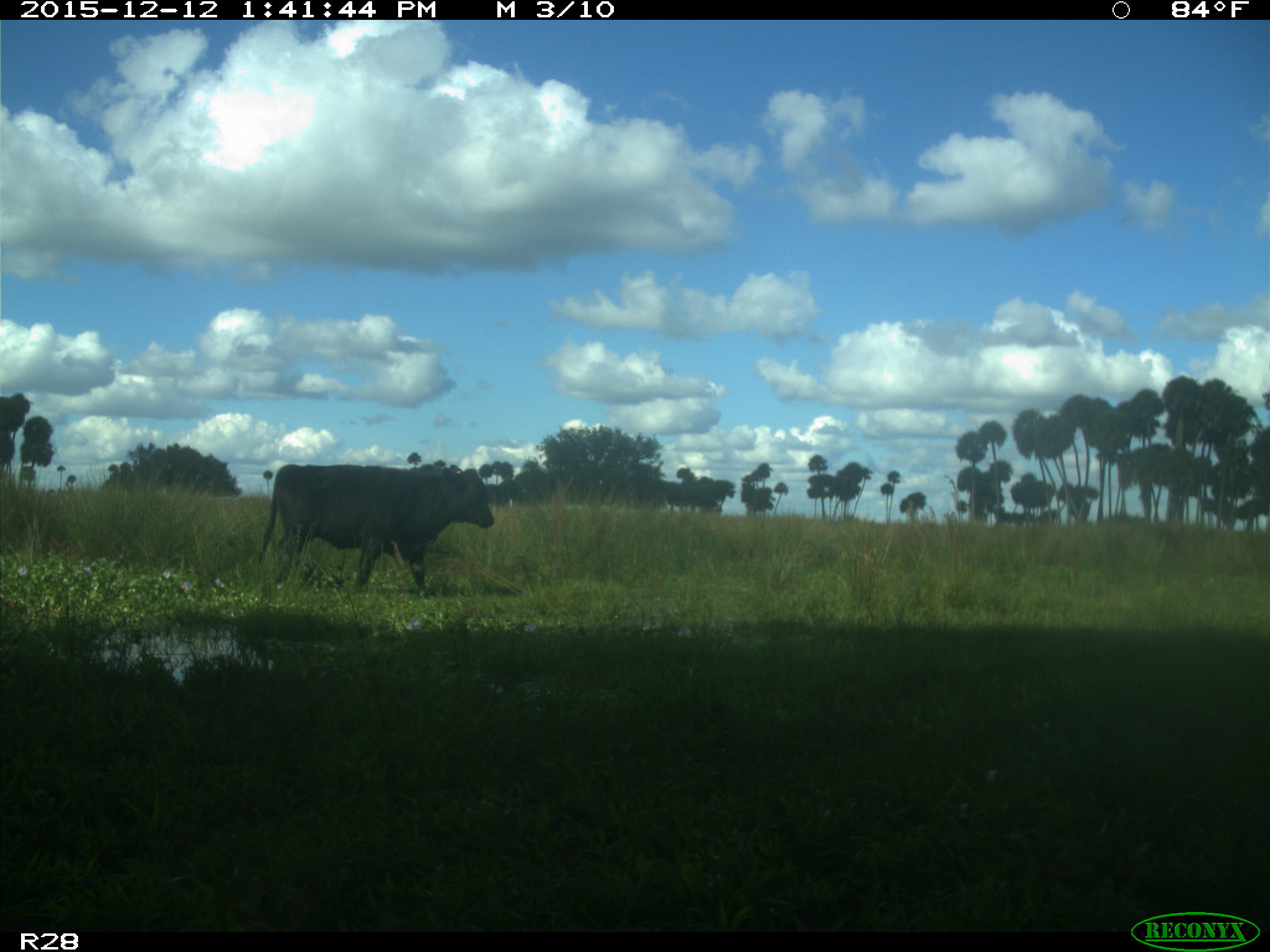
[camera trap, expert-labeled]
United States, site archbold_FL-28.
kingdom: Animalia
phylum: Chordata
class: Mammalia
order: Artiodactyla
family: Bovidae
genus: Bos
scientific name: Bos taurus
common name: domestic cow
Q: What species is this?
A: Bos taurus (domestic cow).